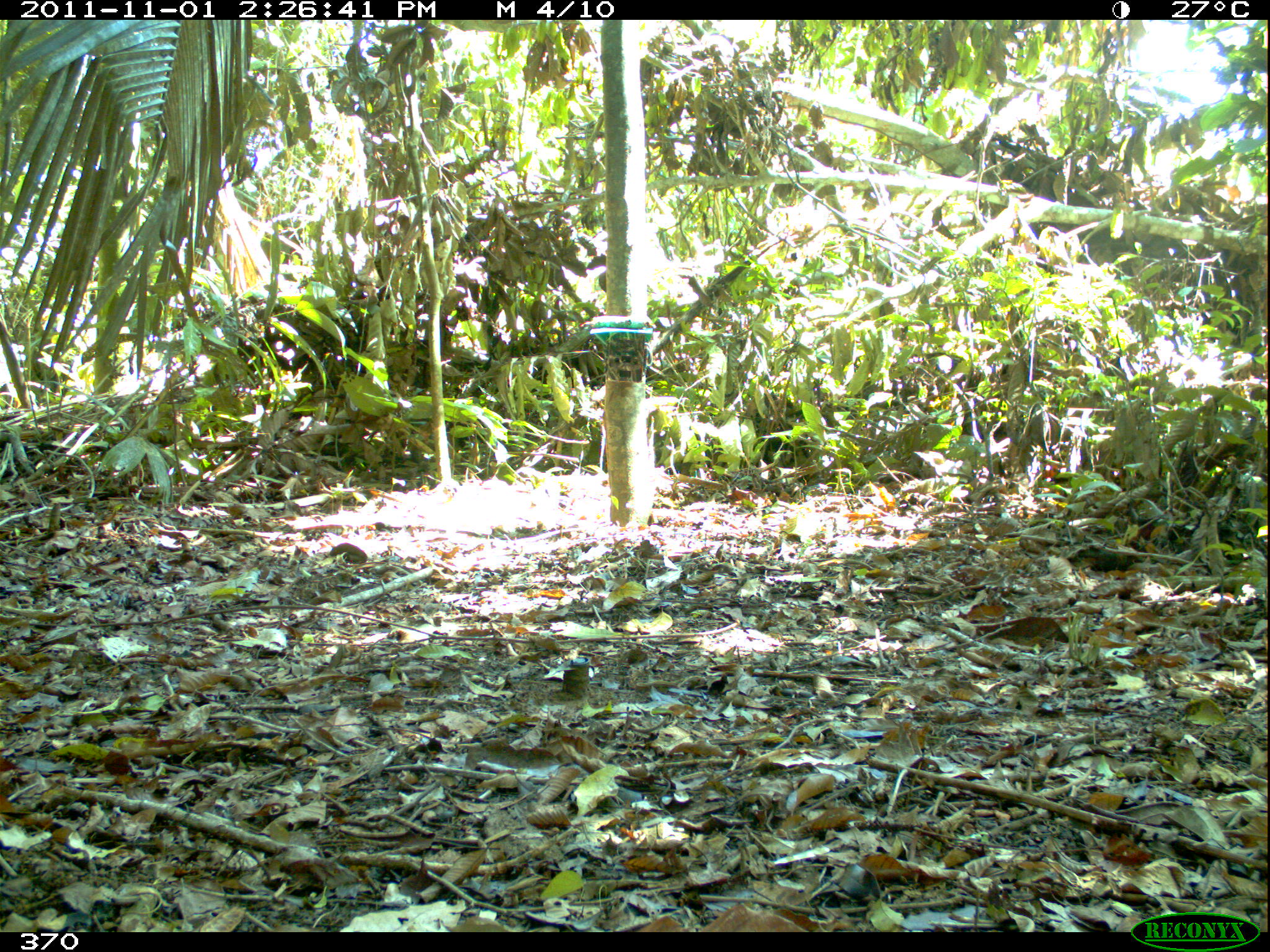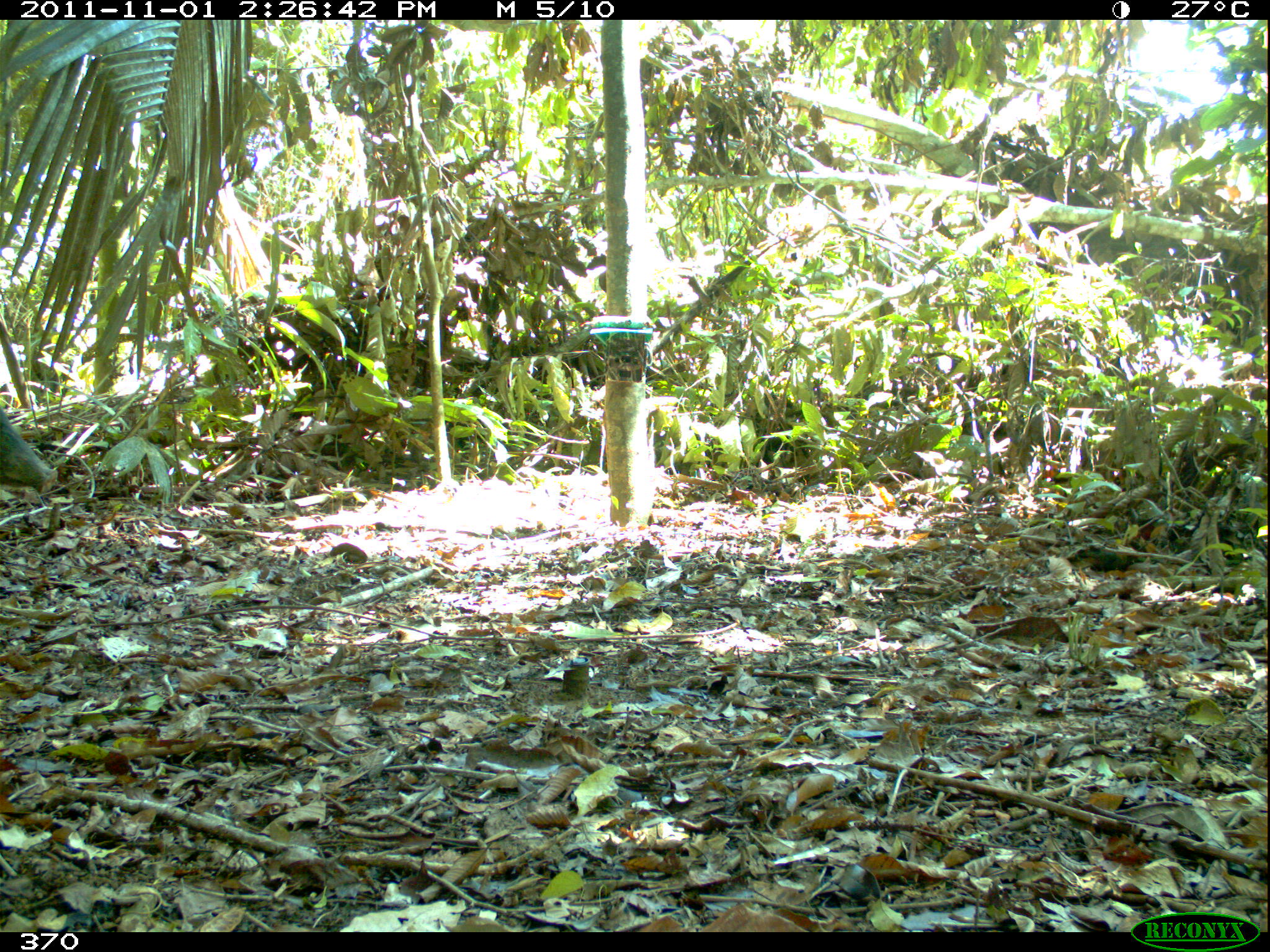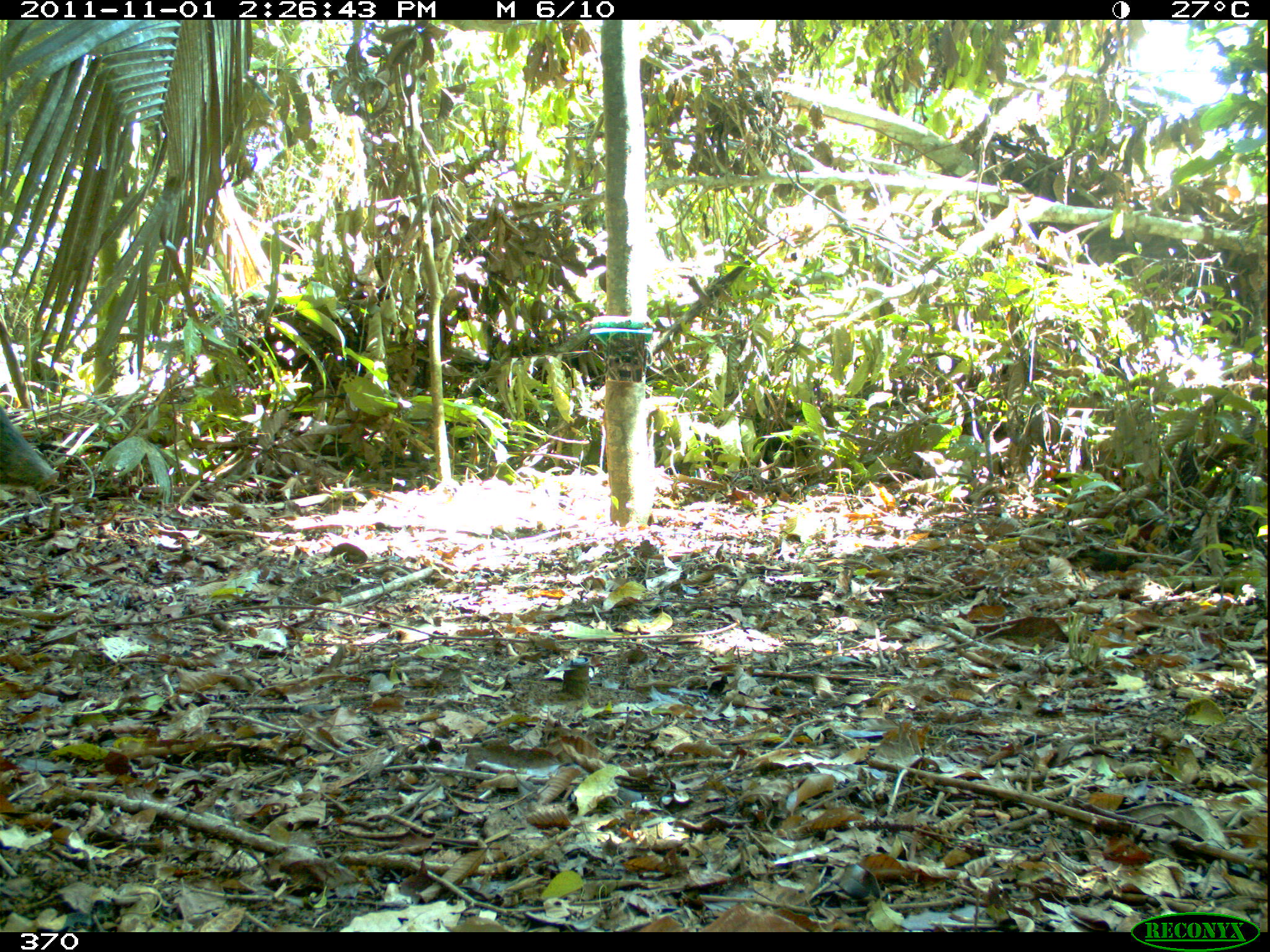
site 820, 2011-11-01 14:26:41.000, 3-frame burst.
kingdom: Animalia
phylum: Chordata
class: Mammalia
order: Artiodactyla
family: Tayassuidae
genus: Tayassu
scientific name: Tayassu pecari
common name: white-lipped peccary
Tayassu pecari (white-lipped peccary).